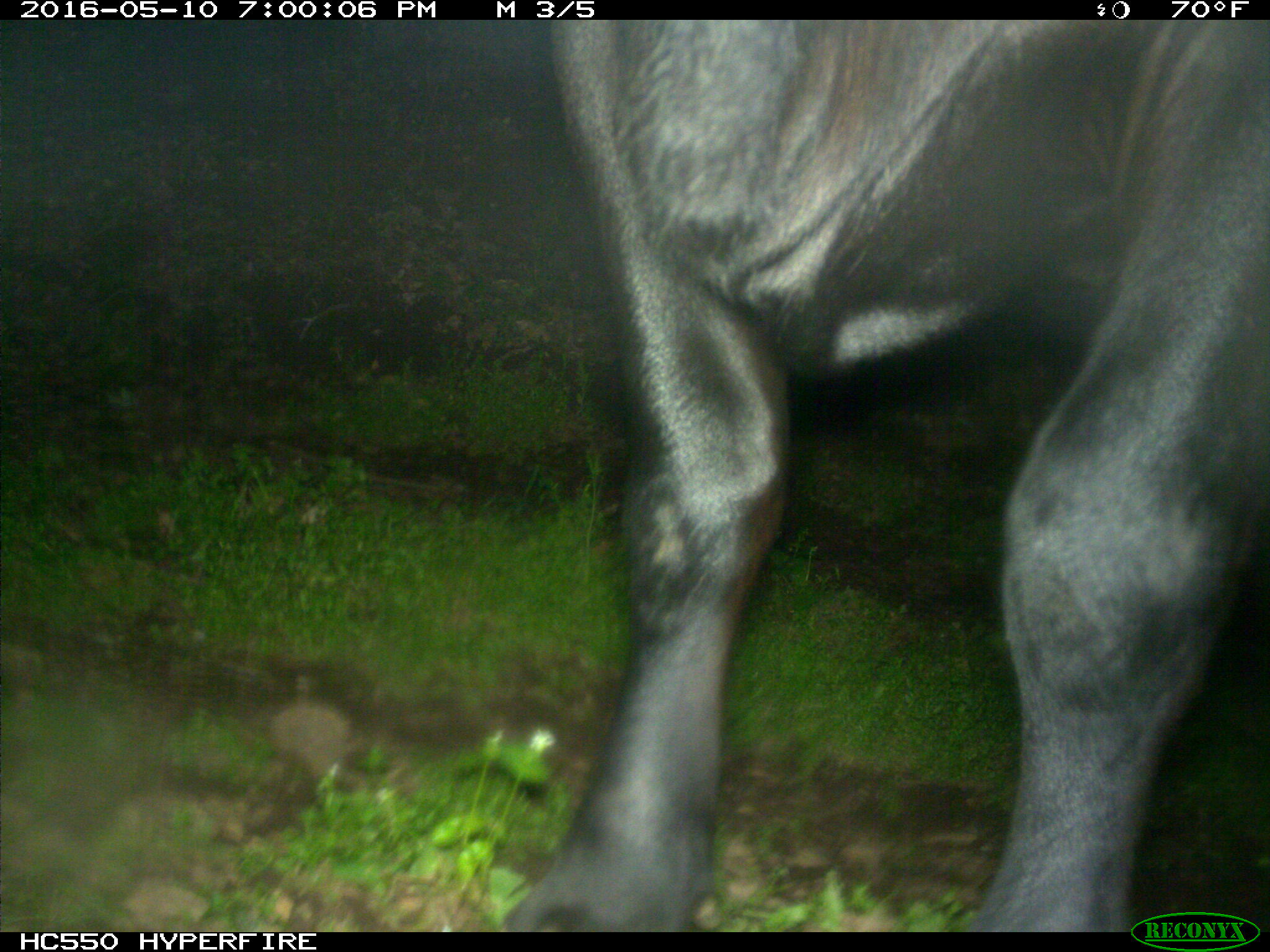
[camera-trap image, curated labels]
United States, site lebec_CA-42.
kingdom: Animalia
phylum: Chordata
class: Mammalia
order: Artiodactyla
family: Bovidae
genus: Bos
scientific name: Bos taurus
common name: domestic cow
Bos taurus (domestic cow).